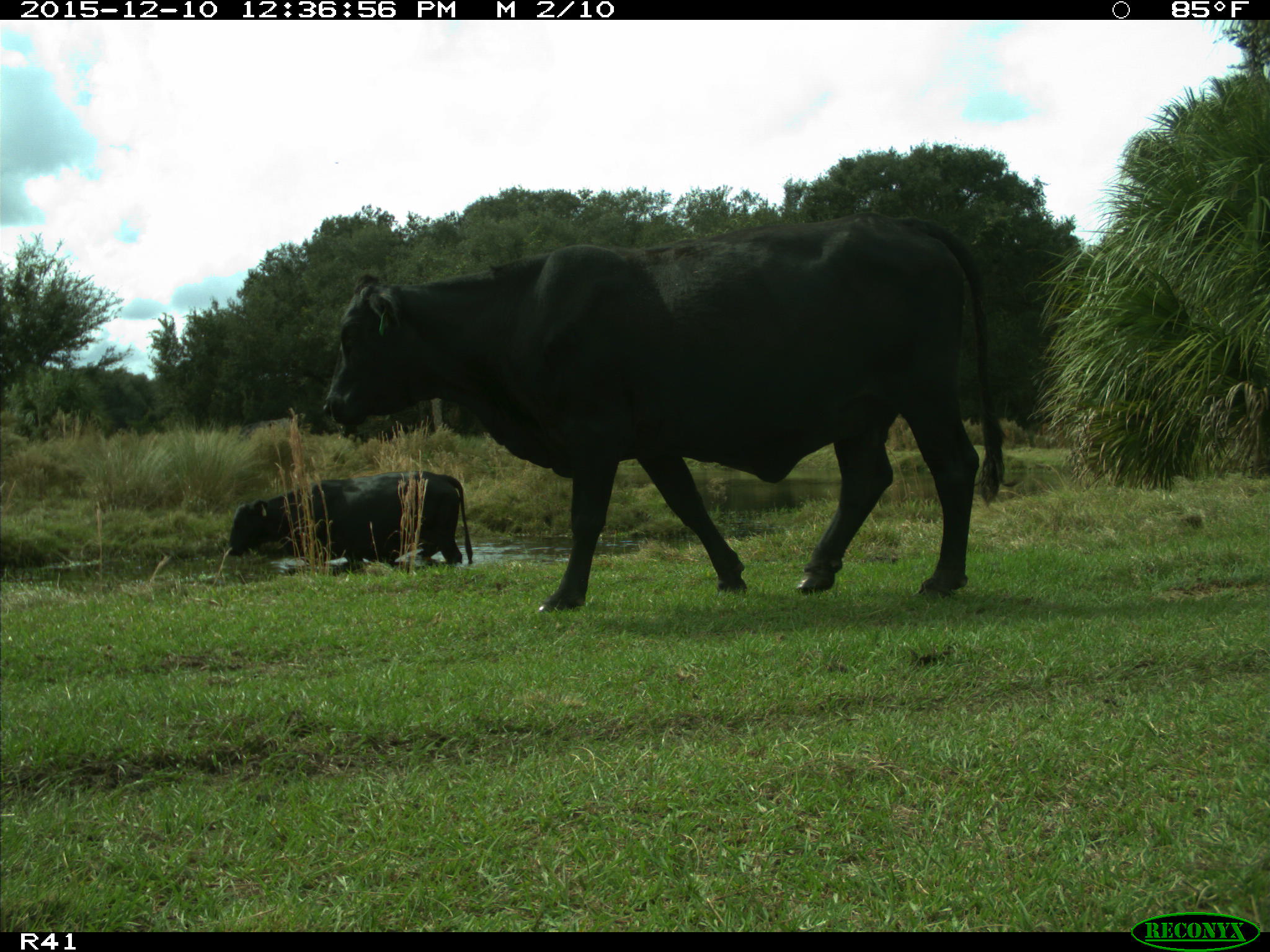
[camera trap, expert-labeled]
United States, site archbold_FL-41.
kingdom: Animalia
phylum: Chordata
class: Mammalia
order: Artiodactyla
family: Bovidae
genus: Bos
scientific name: Bos taurus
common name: domestic cow